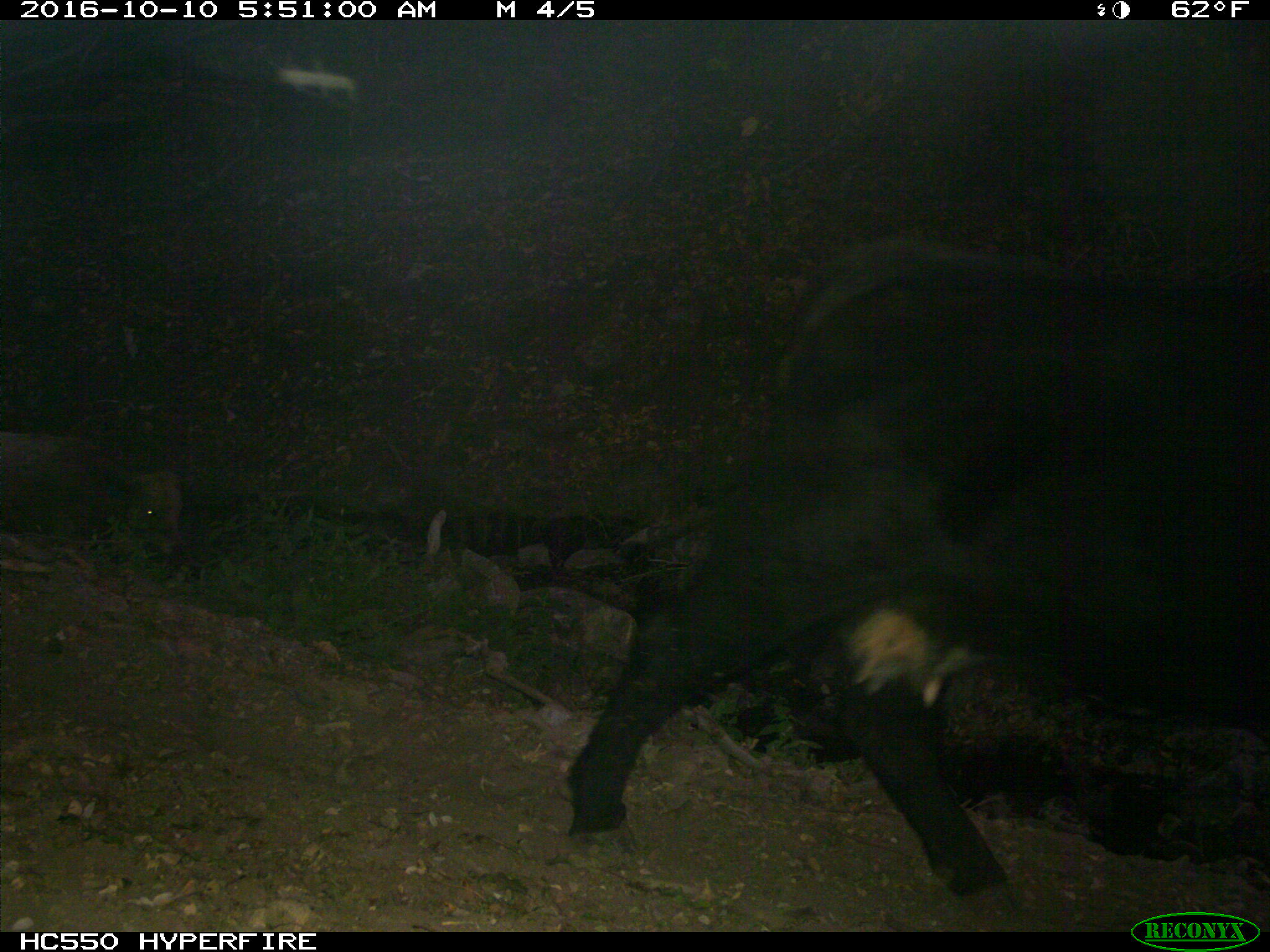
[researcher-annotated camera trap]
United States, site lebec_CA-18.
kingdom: Animalia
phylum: Chordata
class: Mammalia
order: Artiodactyla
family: Bovidae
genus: Bos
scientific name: Bos taurus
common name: domestic cow